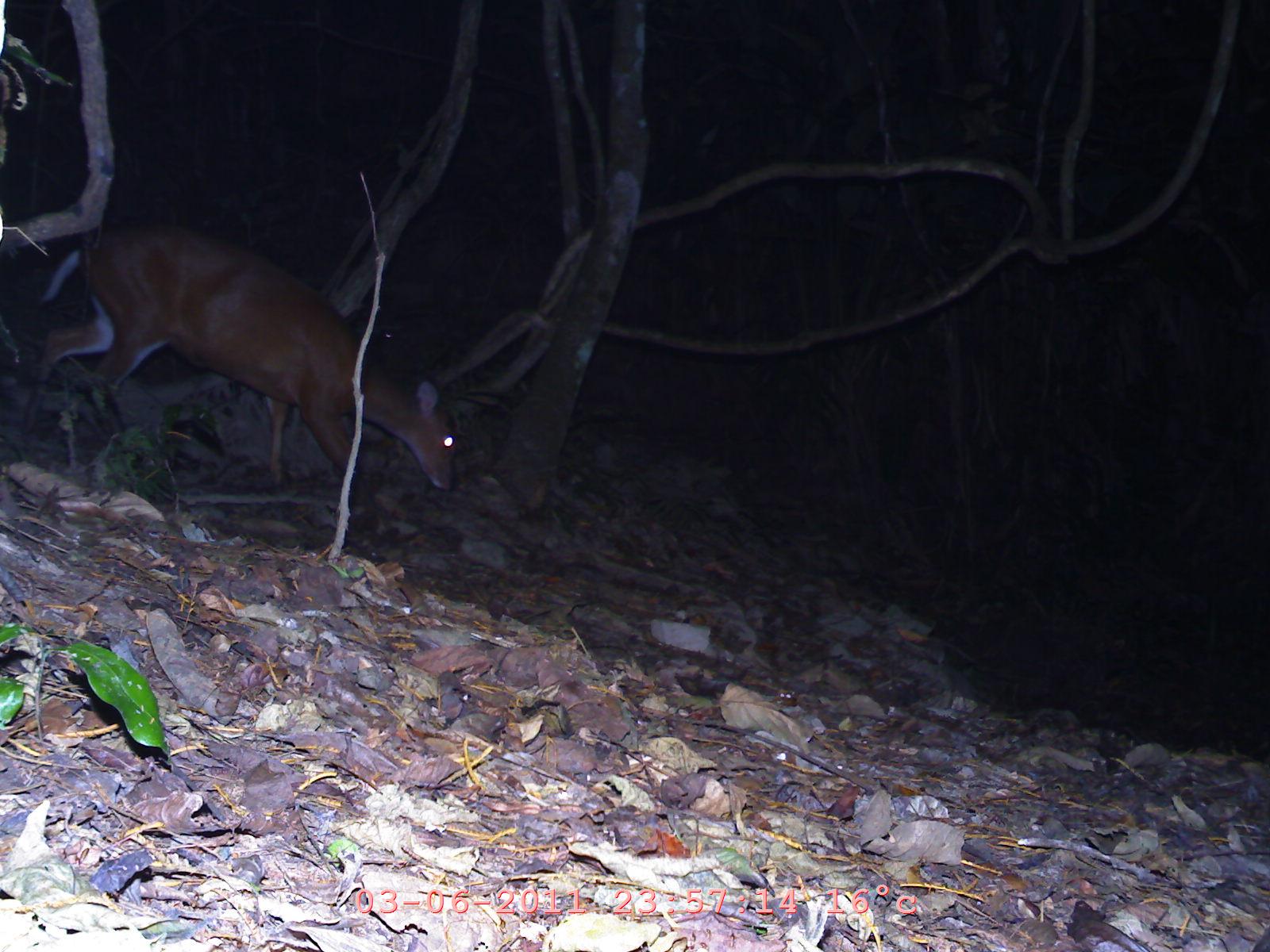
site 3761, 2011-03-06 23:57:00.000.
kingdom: Animalia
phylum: Chordata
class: Mammalia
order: Artiodactyla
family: Cervidae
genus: Muntiacus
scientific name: Muntiacus muntjak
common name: southern red muntjac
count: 1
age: adult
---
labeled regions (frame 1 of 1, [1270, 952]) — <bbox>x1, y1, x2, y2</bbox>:
muntiacus muntjak: <bbox>26, 219, 463, 505</bbox>